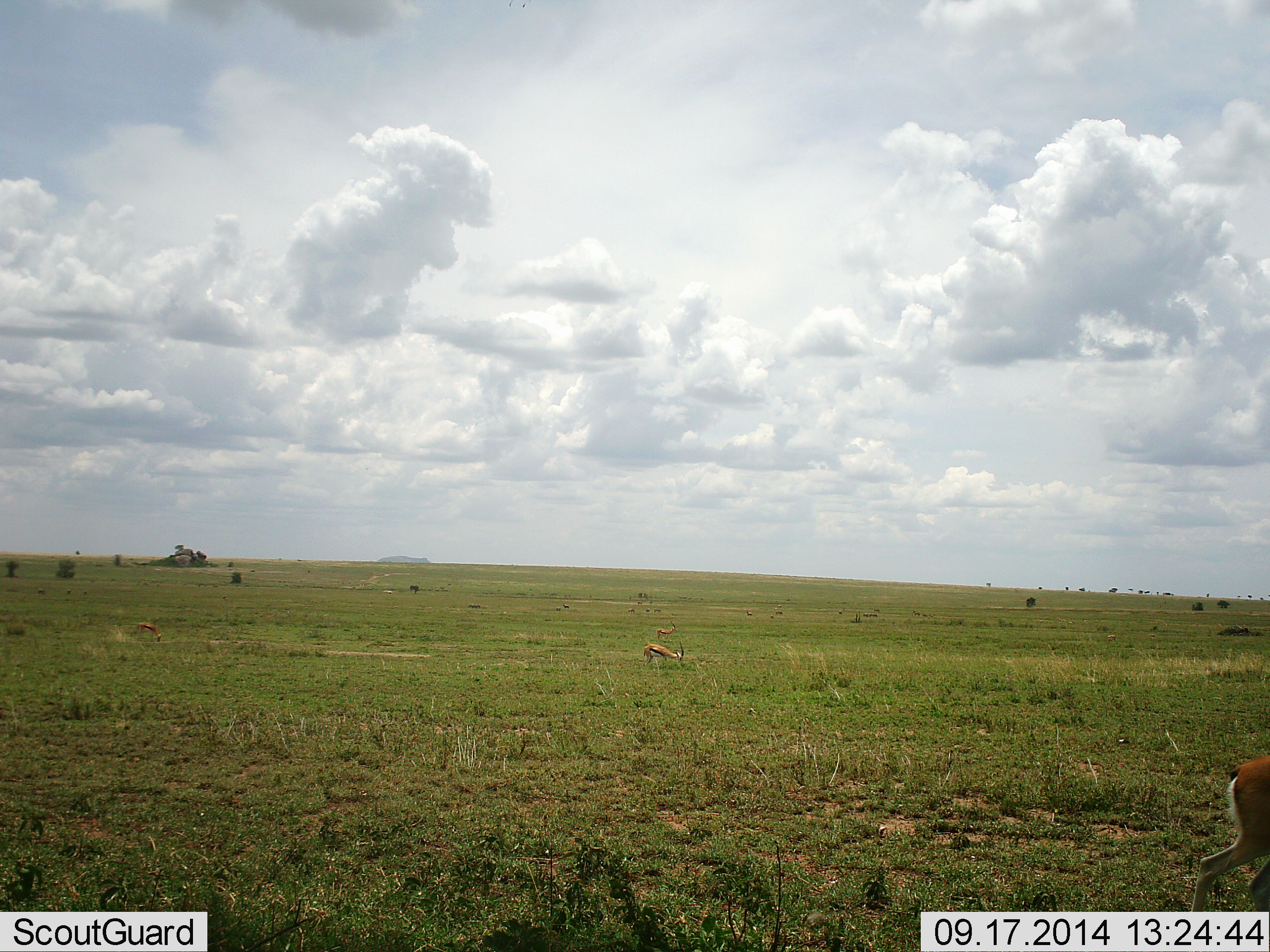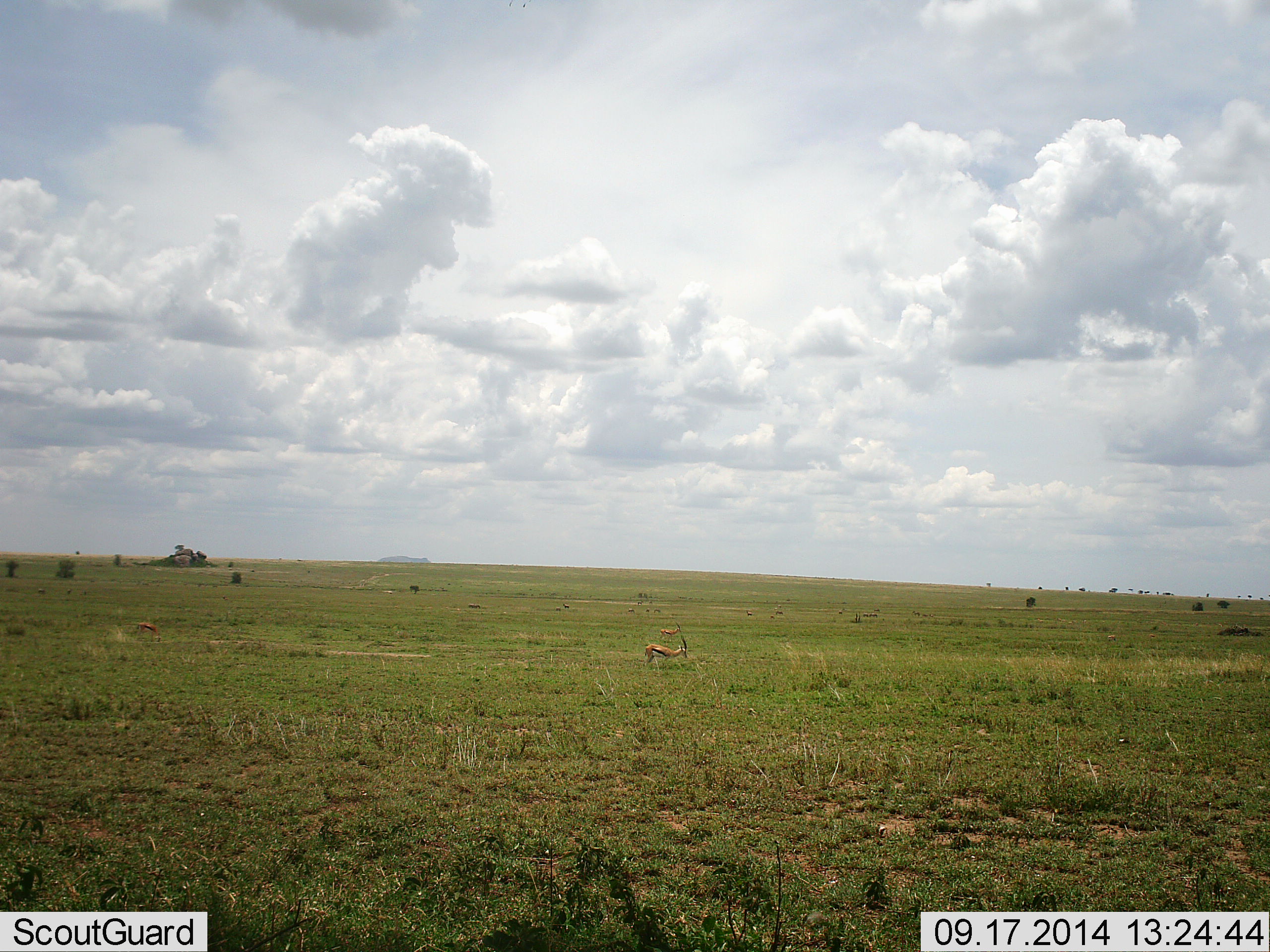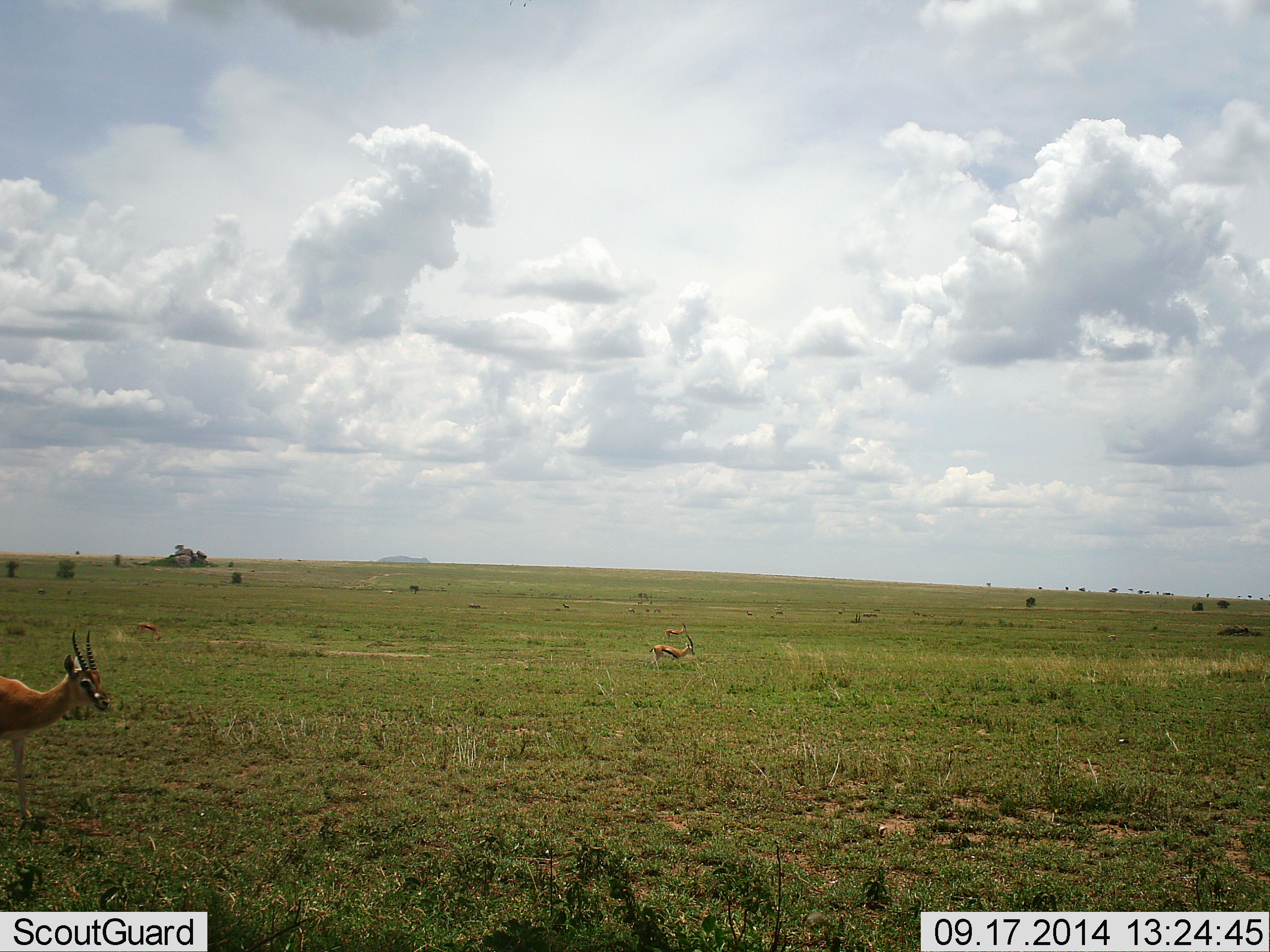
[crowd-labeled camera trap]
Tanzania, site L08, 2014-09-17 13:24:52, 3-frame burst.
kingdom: Animalia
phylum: Chordata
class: Mammalia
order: Artiodactyla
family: Bovidae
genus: Eudorcas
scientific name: Eudorcas thomsonii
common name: thomson's gazelle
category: gazellethomsons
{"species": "gazellethomsons (thomson's gazelle) (Eudorcas thomsonii)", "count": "4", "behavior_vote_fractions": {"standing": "60%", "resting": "0%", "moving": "70%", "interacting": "0%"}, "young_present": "0%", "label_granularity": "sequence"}